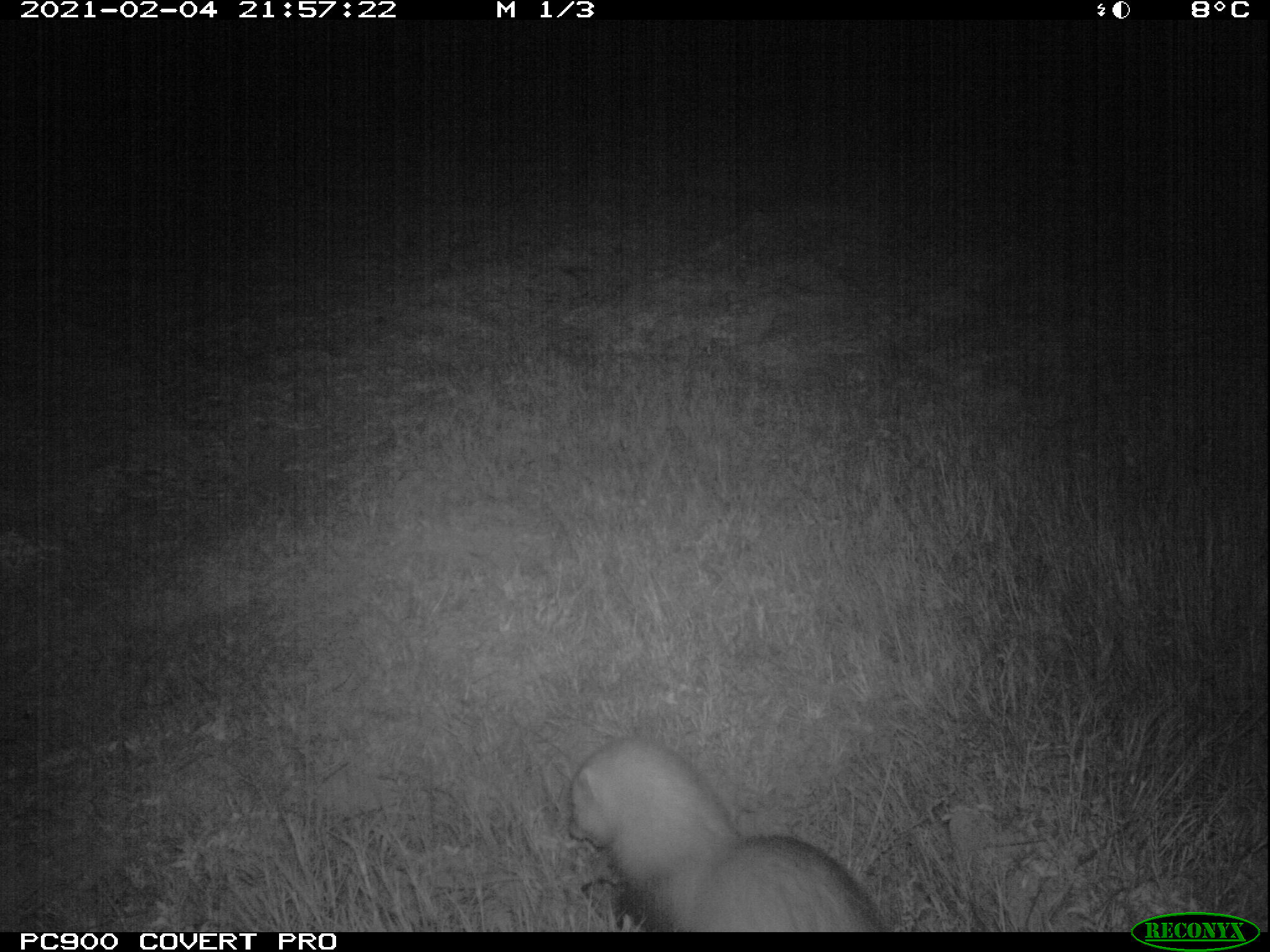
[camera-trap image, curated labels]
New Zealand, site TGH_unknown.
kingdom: Animalia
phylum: Chordata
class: Mammalia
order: Carnivora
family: Mustelidae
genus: Mustela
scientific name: Mustela furo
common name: ferret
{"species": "ferret (Mustela furo)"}